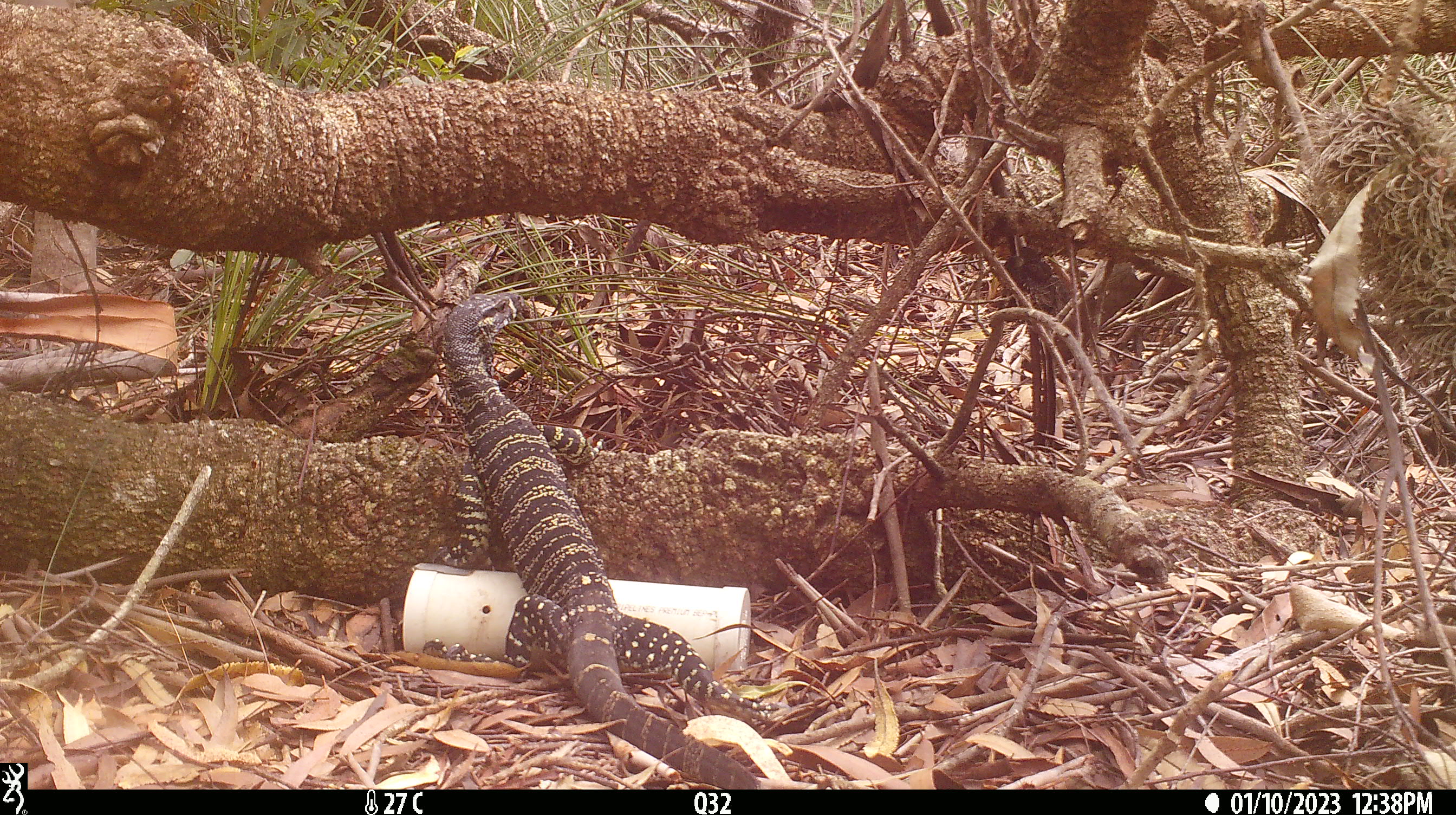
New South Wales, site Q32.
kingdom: Animalia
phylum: Chordata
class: Reptilia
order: Squamata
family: Varanidae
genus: Varanus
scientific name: Varanus varius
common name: lace monitor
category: goanna